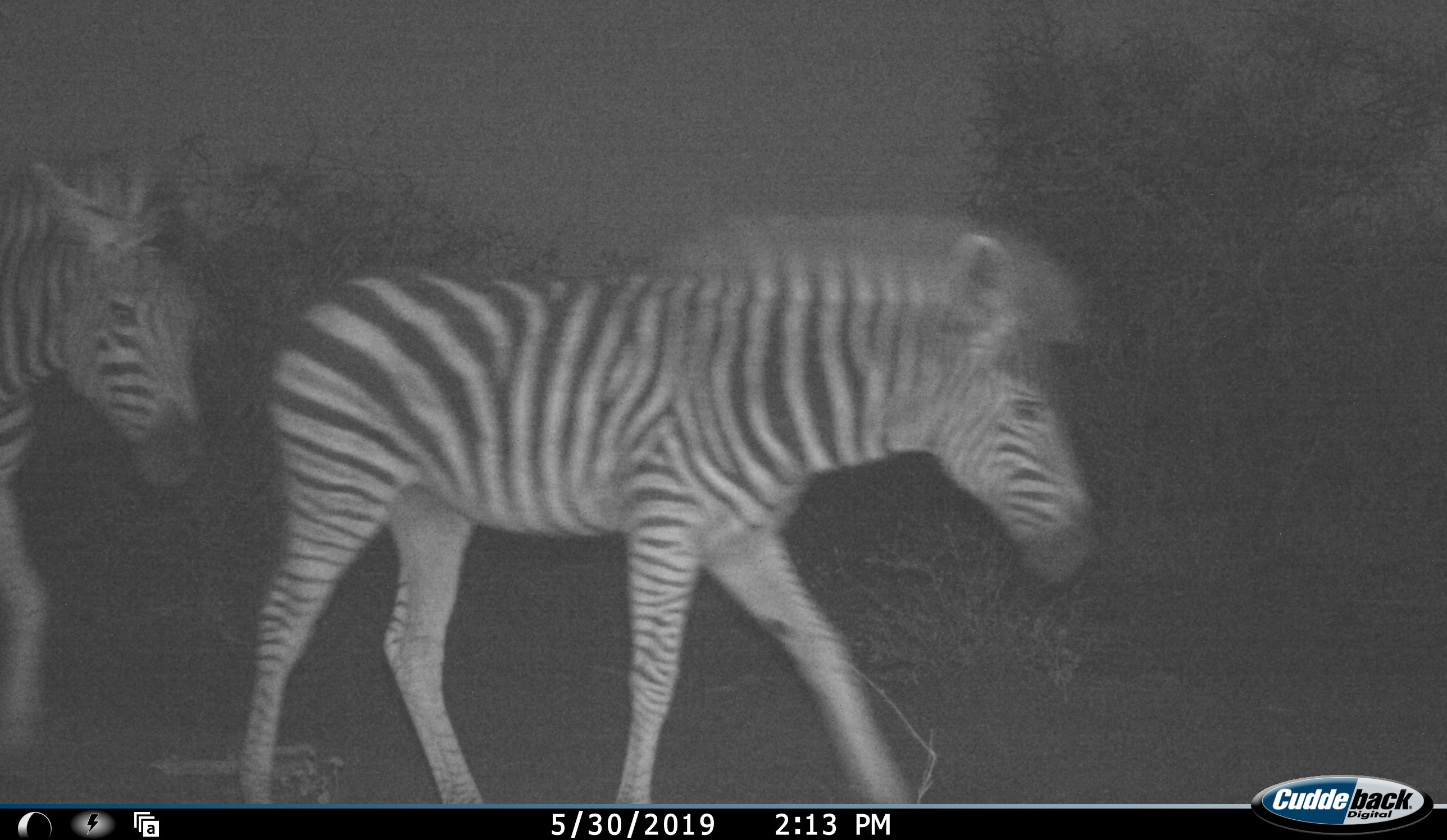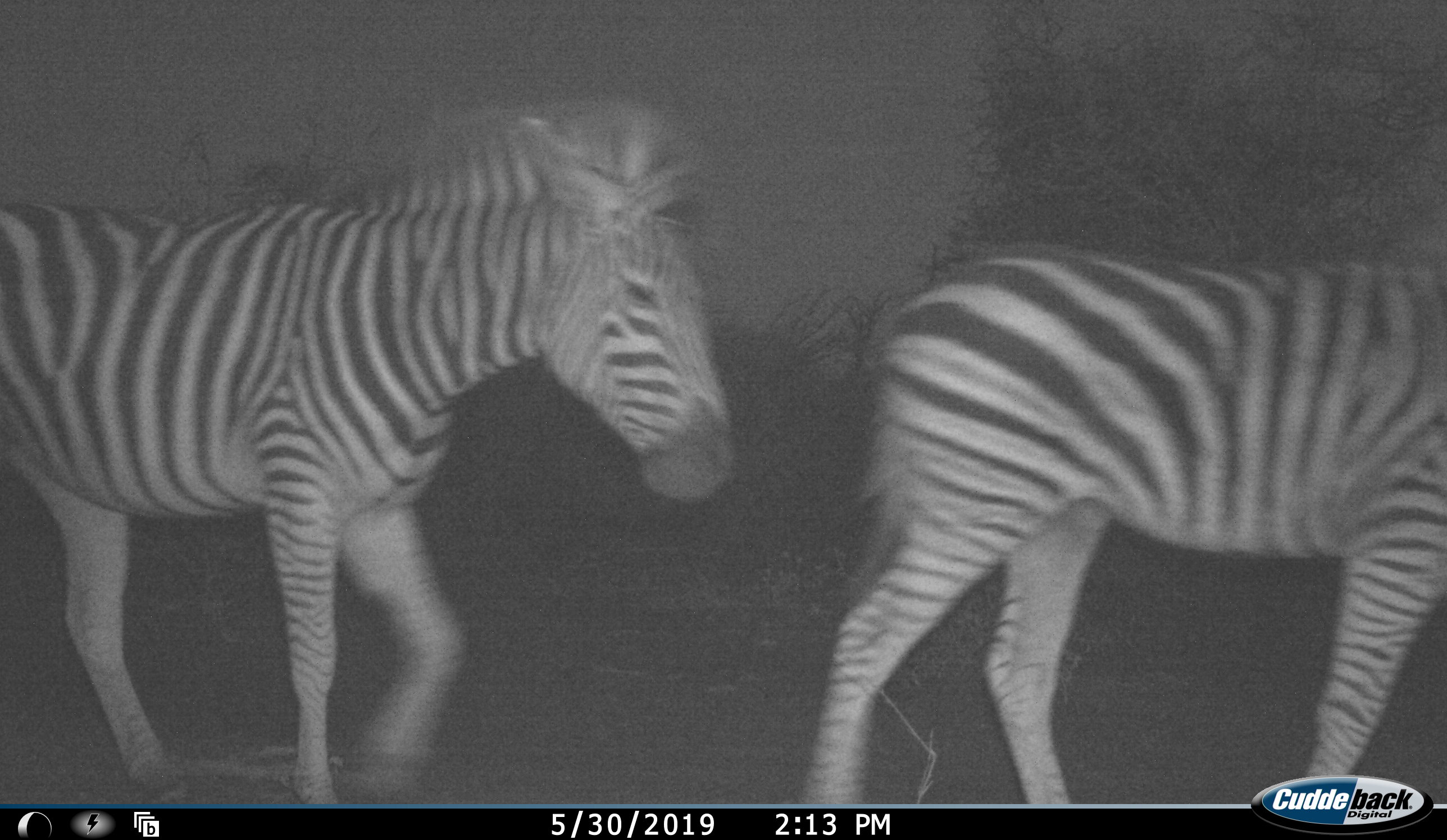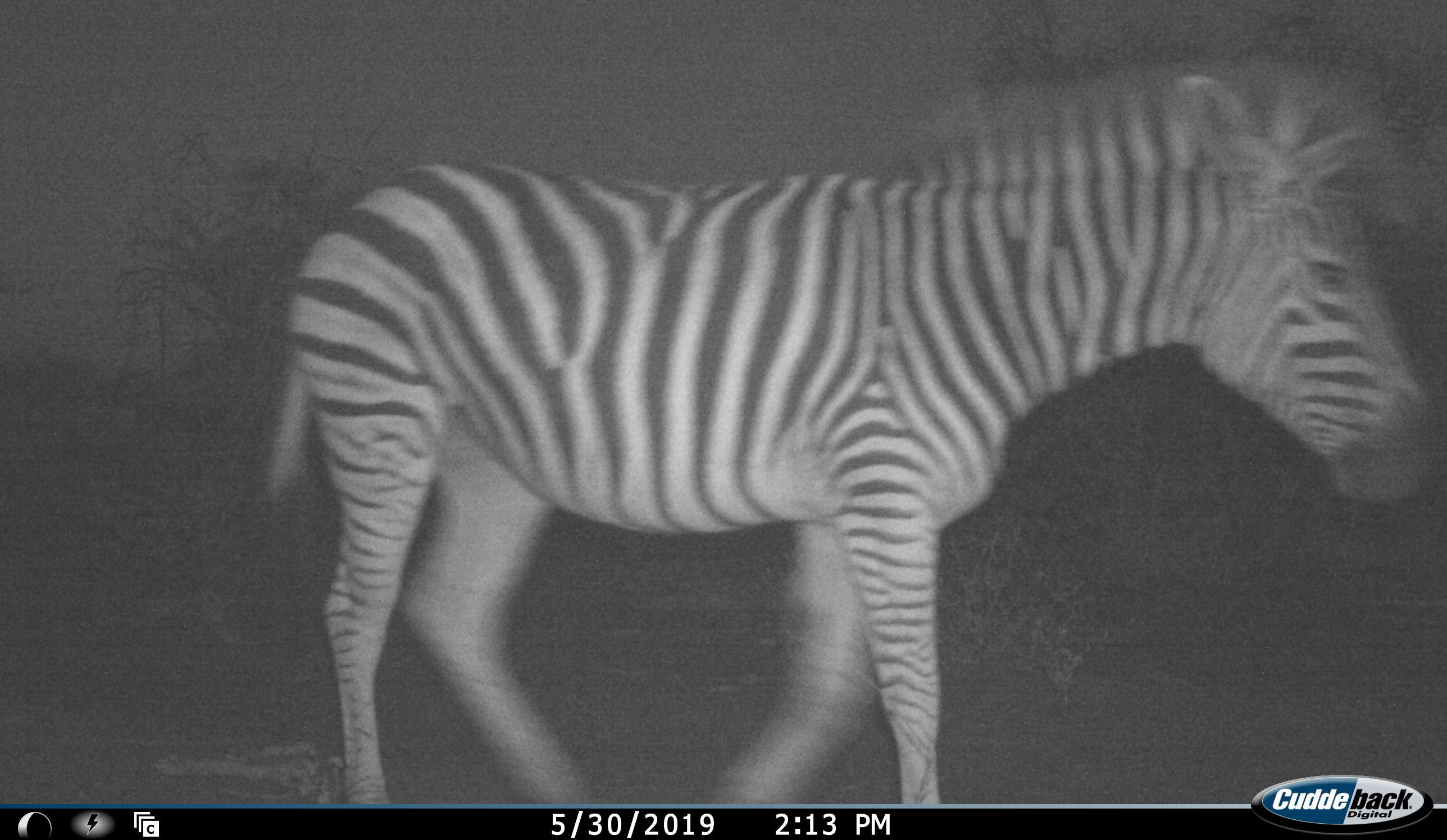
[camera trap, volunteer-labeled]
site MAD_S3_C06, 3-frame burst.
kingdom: Animalia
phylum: Chordata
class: Mammalia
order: Perissodactyla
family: Equidae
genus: Equus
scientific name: Equus quagga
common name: plains zebra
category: zebraplains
Zebraplains (plains zebra) (Equus quagga), count 2. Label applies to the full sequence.